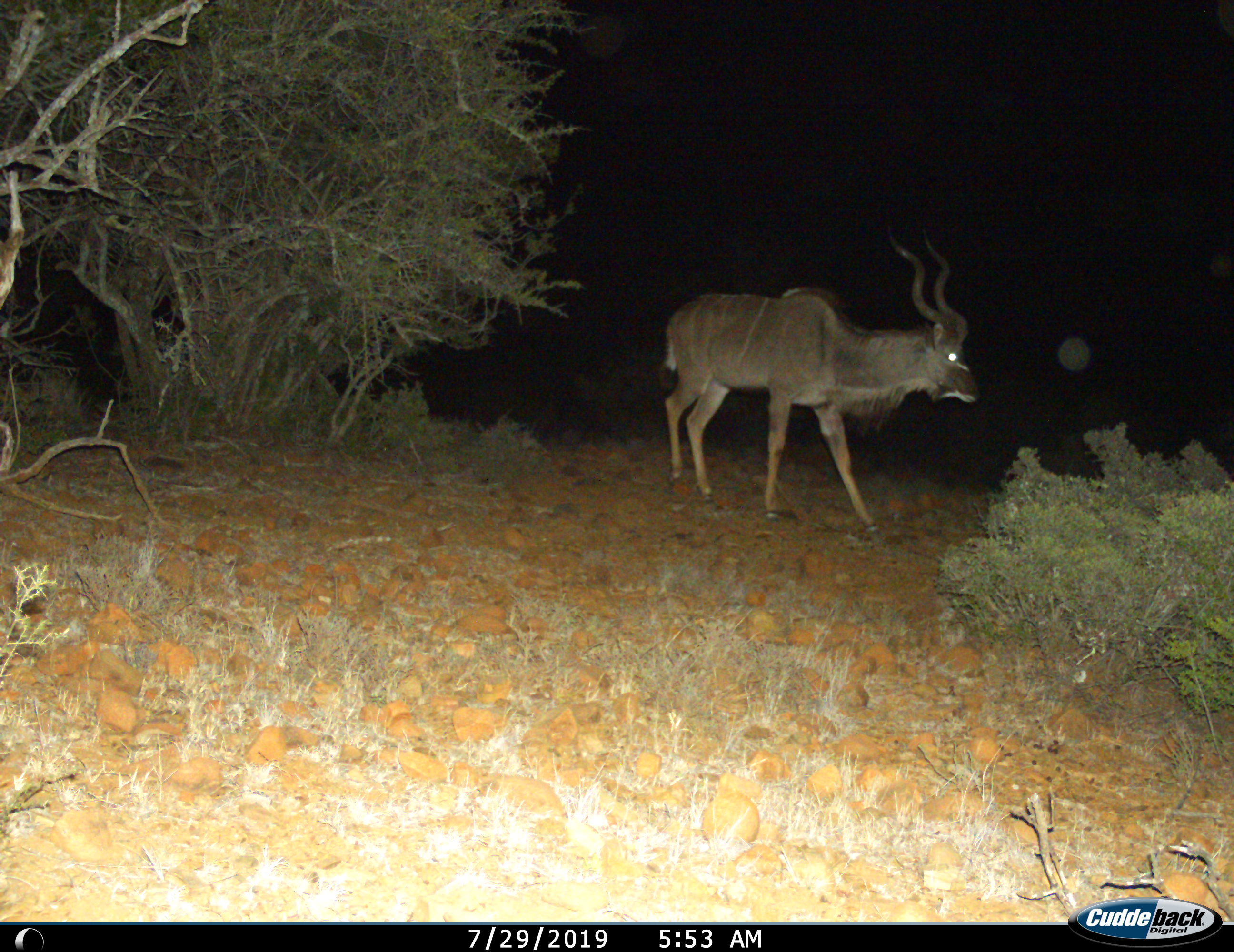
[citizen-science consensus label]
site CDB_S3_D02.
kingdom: Animalia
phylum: Chordata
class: Mammalia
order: Artiodactyla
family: Bovidae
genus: Tragelaphus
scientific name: Tragelaphus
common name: kudu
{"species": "kudu (Tragelaphus)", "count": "1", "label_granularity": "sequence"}